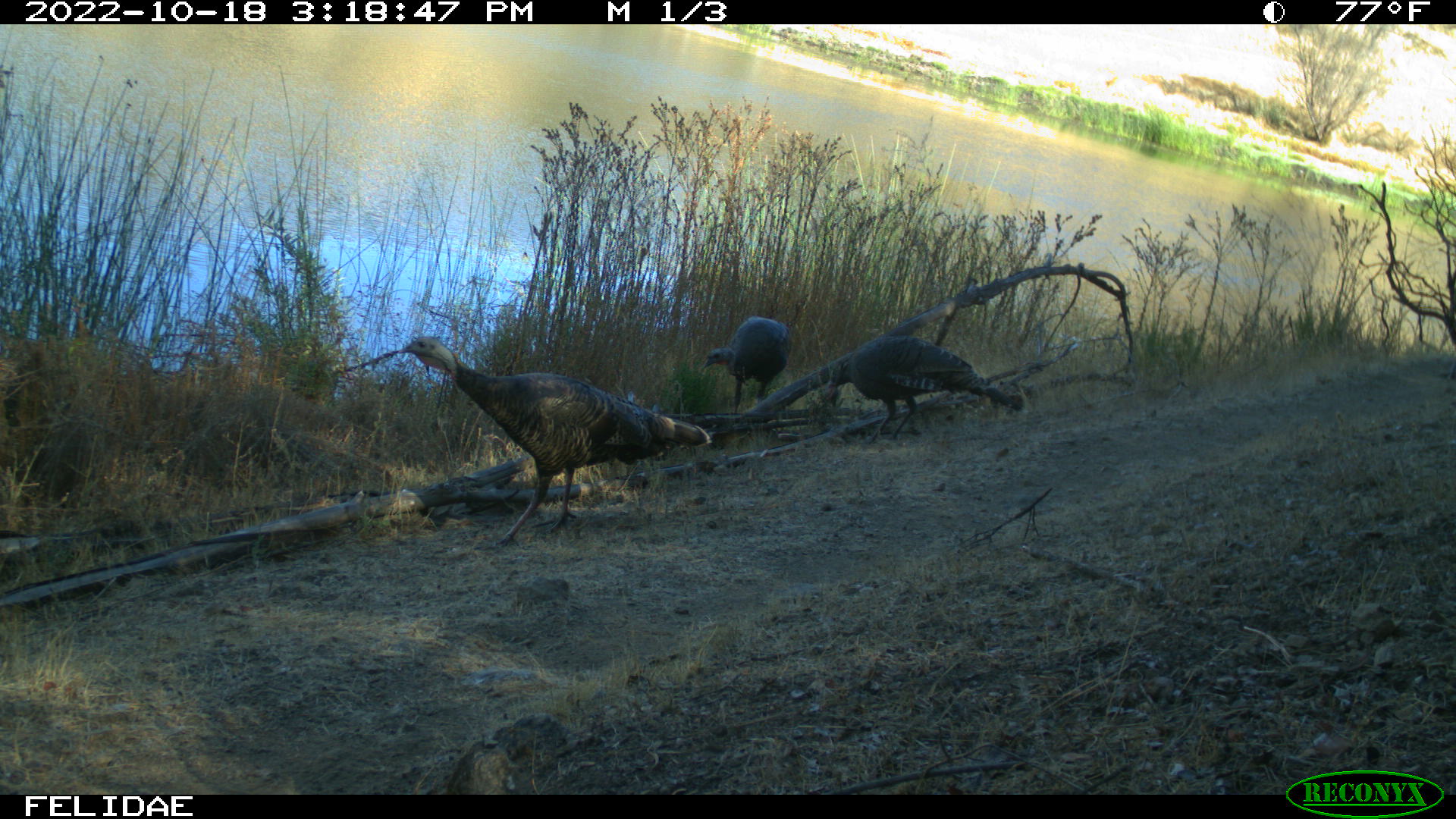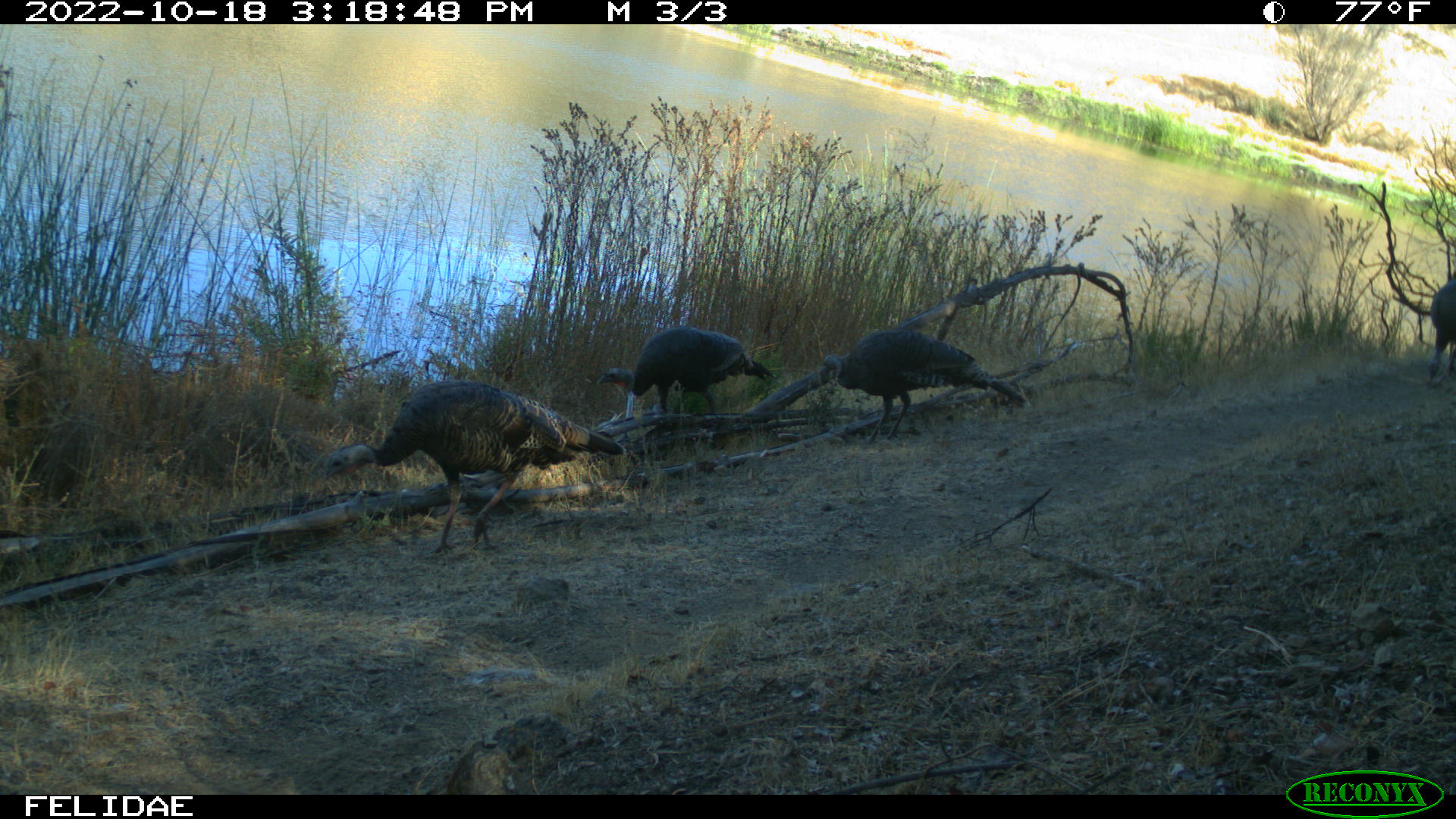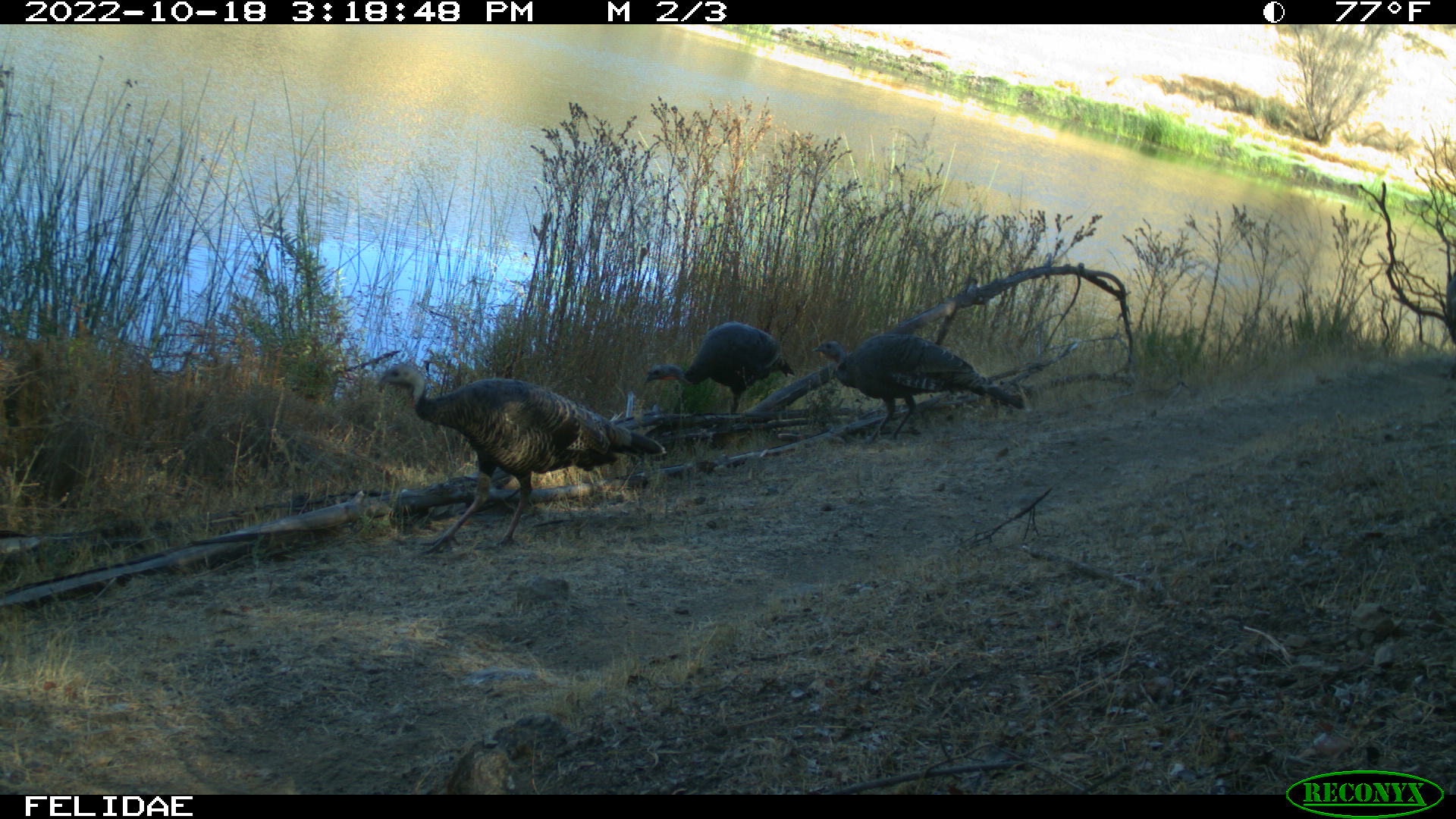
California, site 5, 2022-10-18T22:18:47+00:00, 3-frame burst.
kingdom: Animalia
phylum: Chordata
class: Aves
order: Galliformes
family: Phasianidae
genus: Meleagris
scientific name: Meleagris gallopavo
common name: turkey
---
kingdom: Animalia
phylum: Chordata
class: Aves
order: Cathartiformes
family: Cathartidae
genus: Cathartes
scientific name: Cathartes aura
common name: turkey vulture